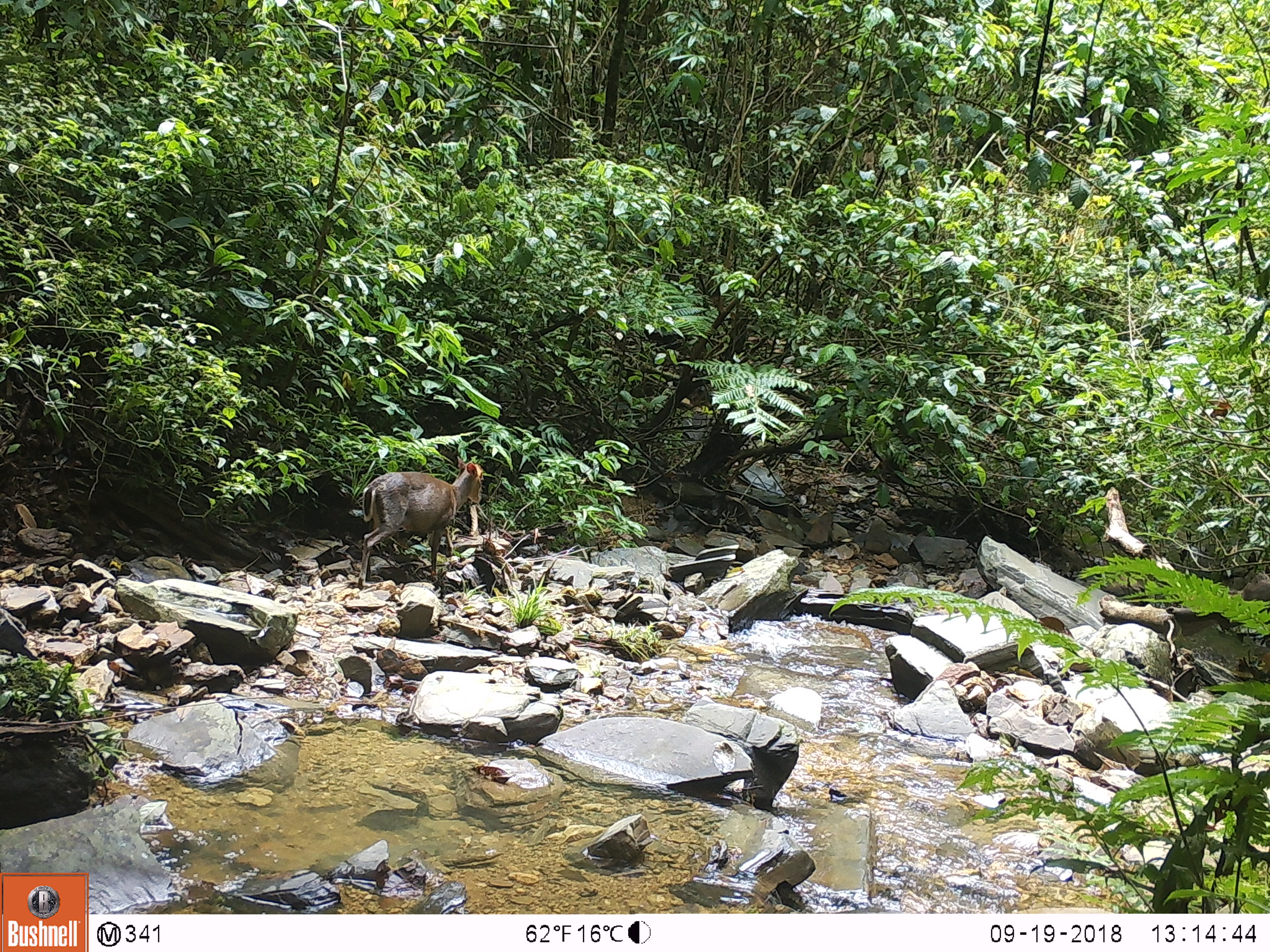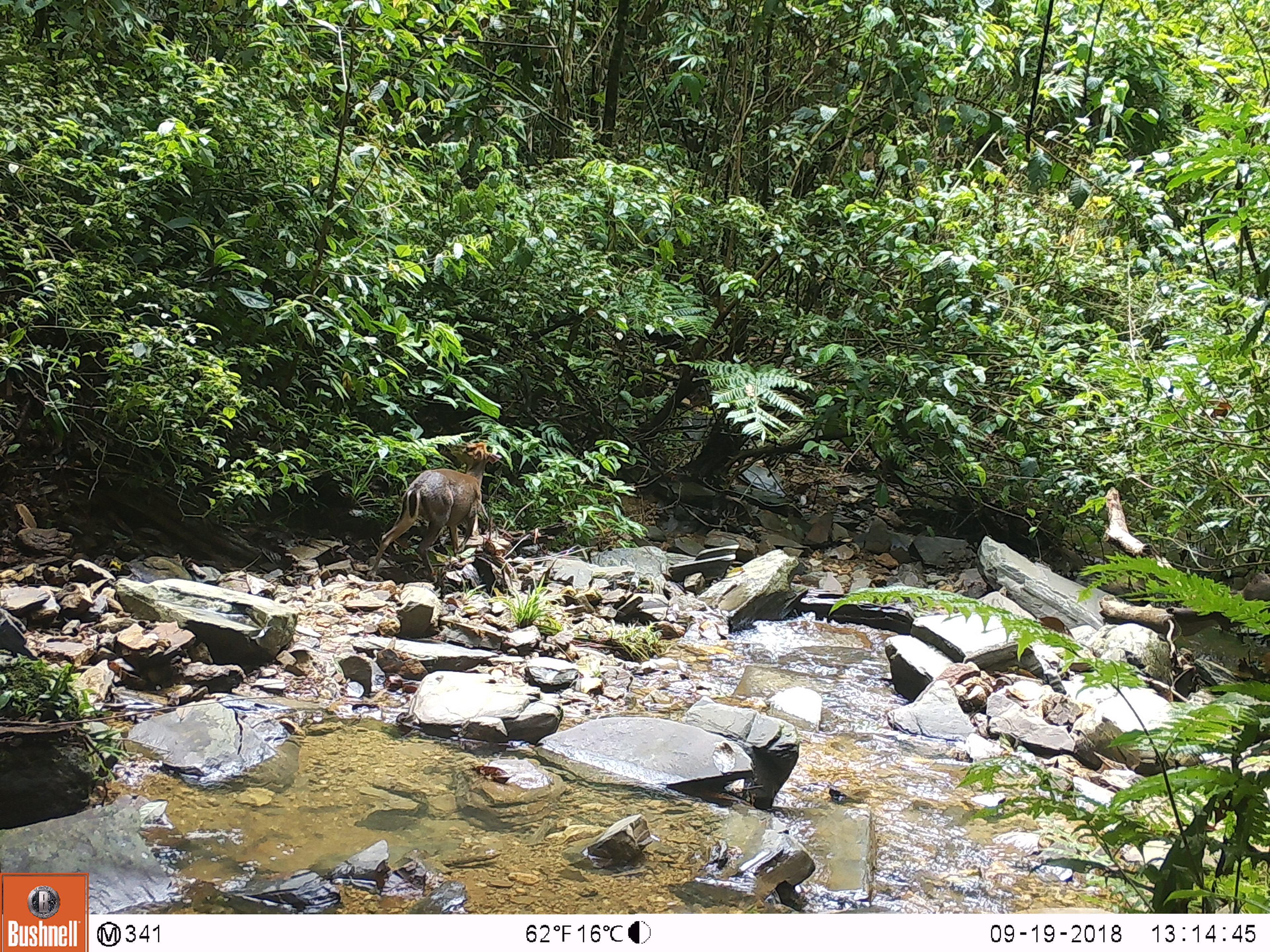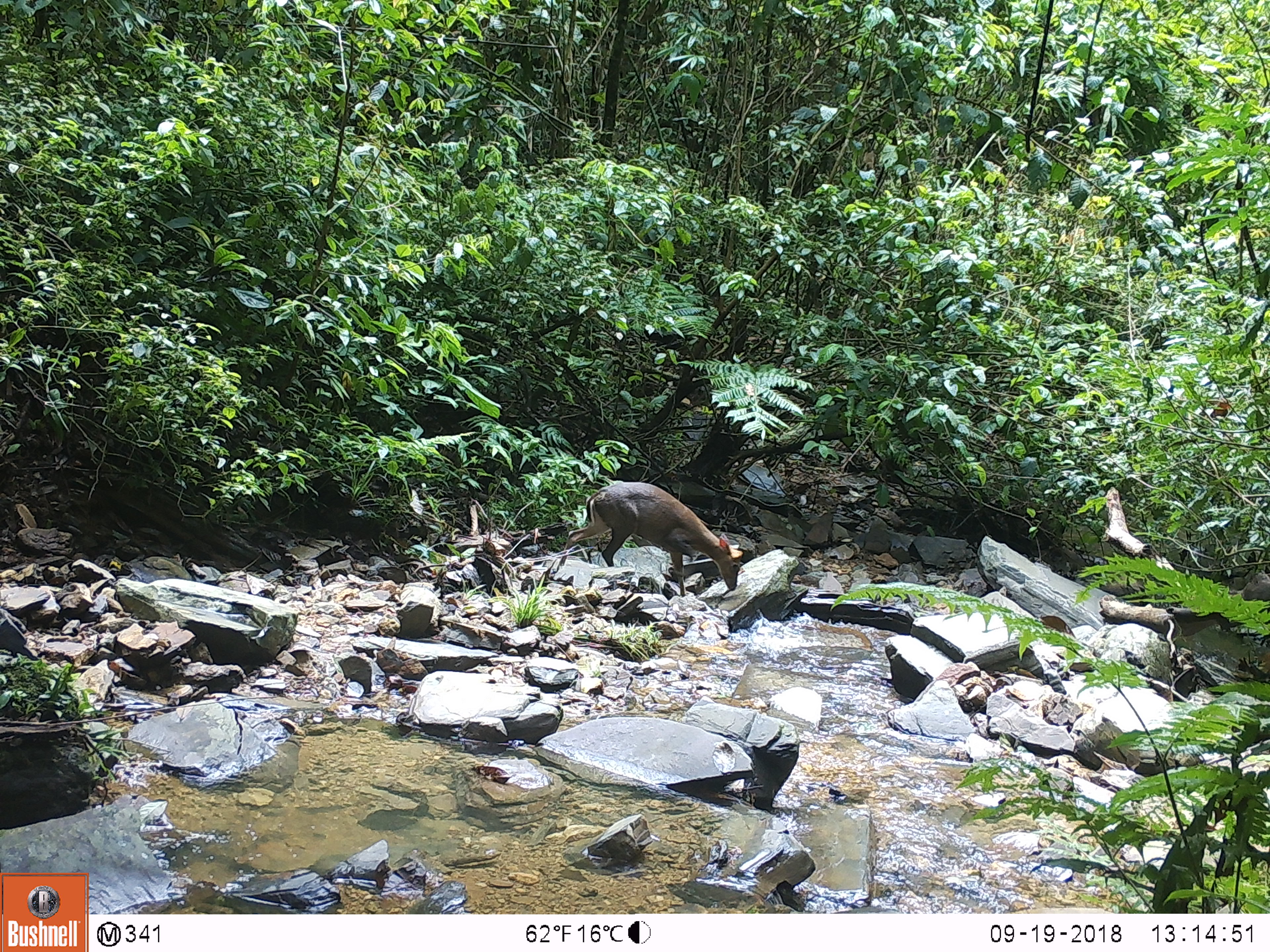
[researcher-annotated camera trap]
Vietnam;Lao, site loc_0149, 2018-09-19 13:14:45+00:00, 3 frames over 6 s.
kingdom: Animalia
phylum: Chordata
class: Mammalia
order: Artiodactyla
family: Cervidae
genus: Muntiacus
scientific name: Muntiacus rooseveltorum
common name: roosevelt's muntjac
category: roosevelts muntjac group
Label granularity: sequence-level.